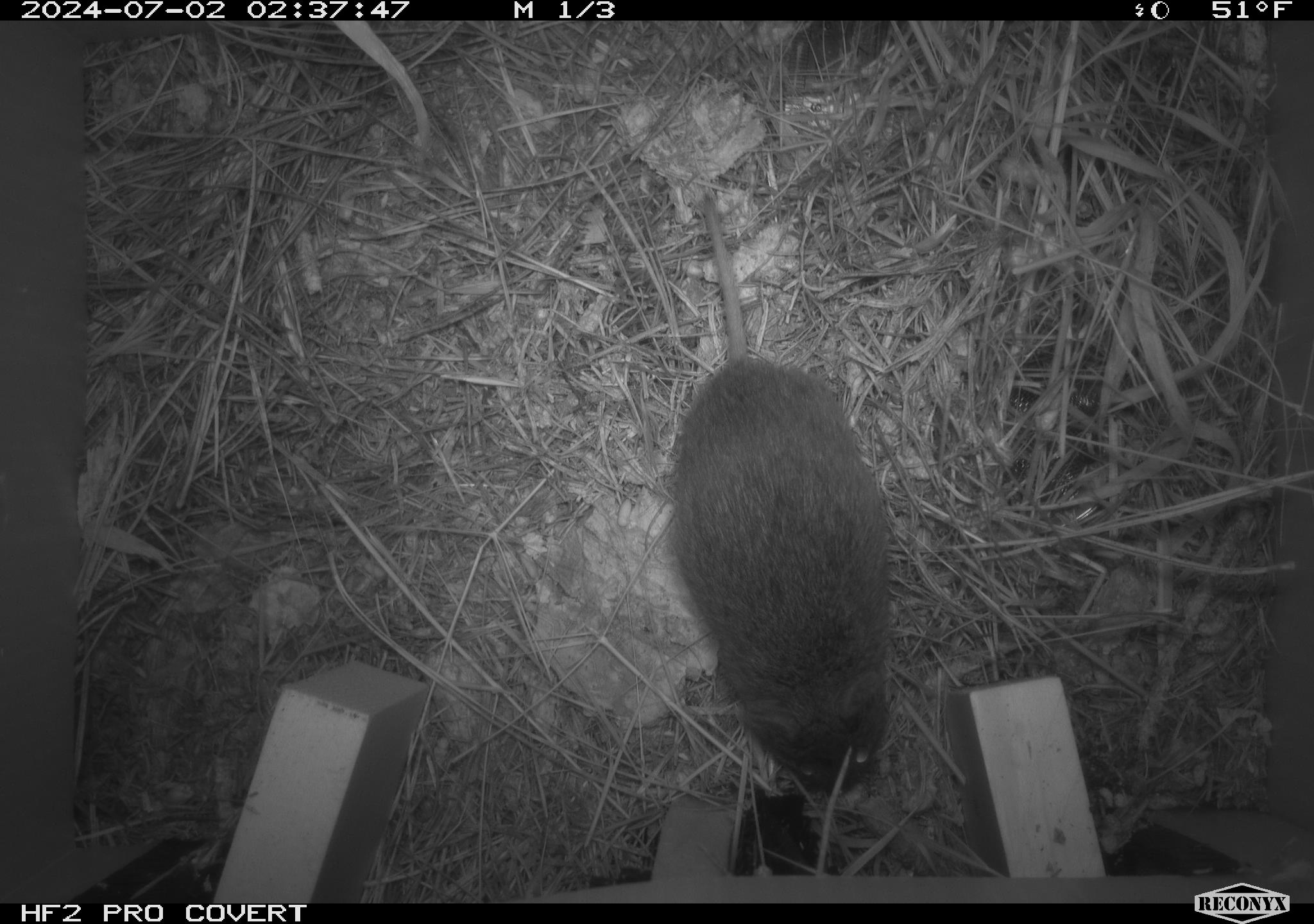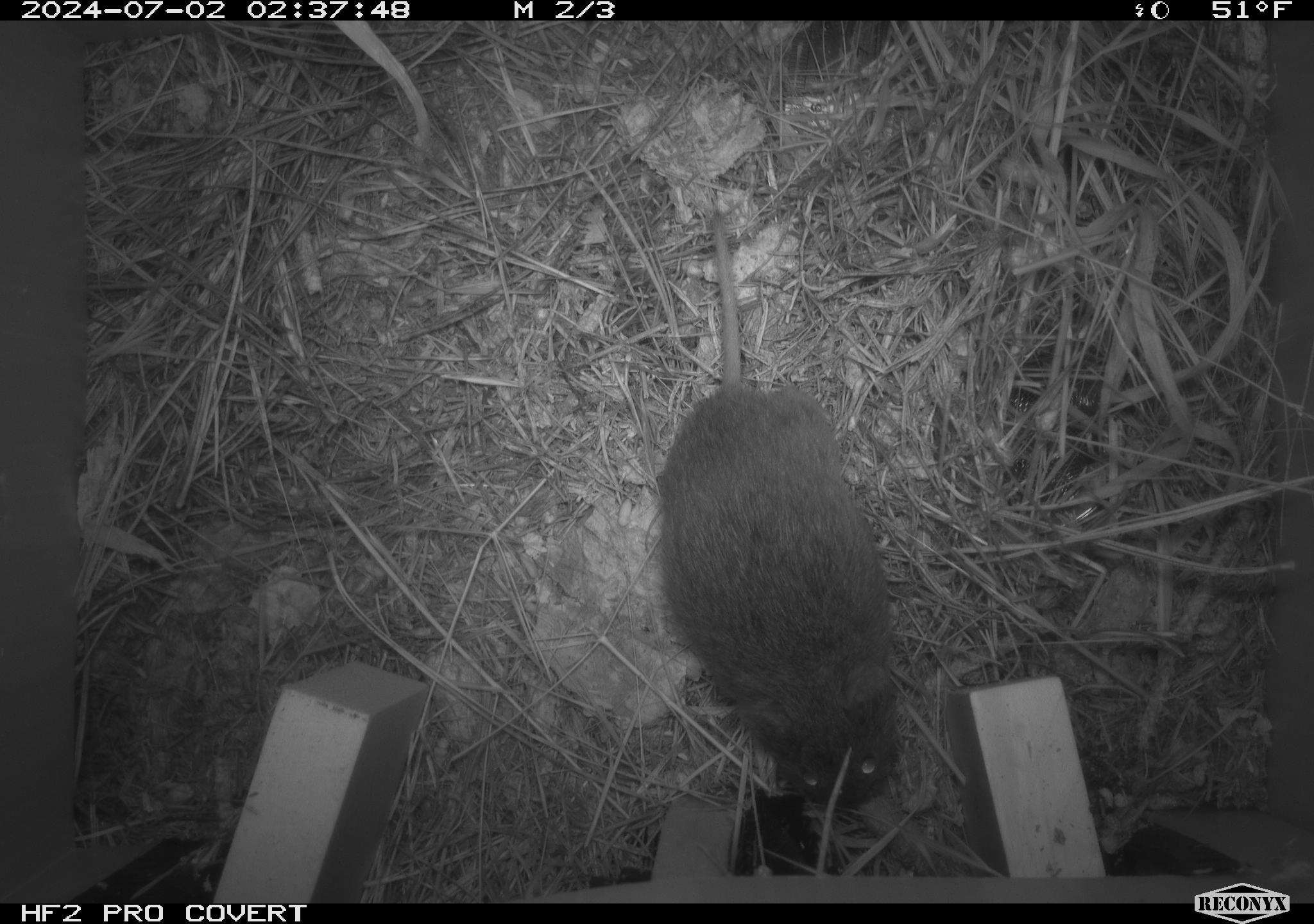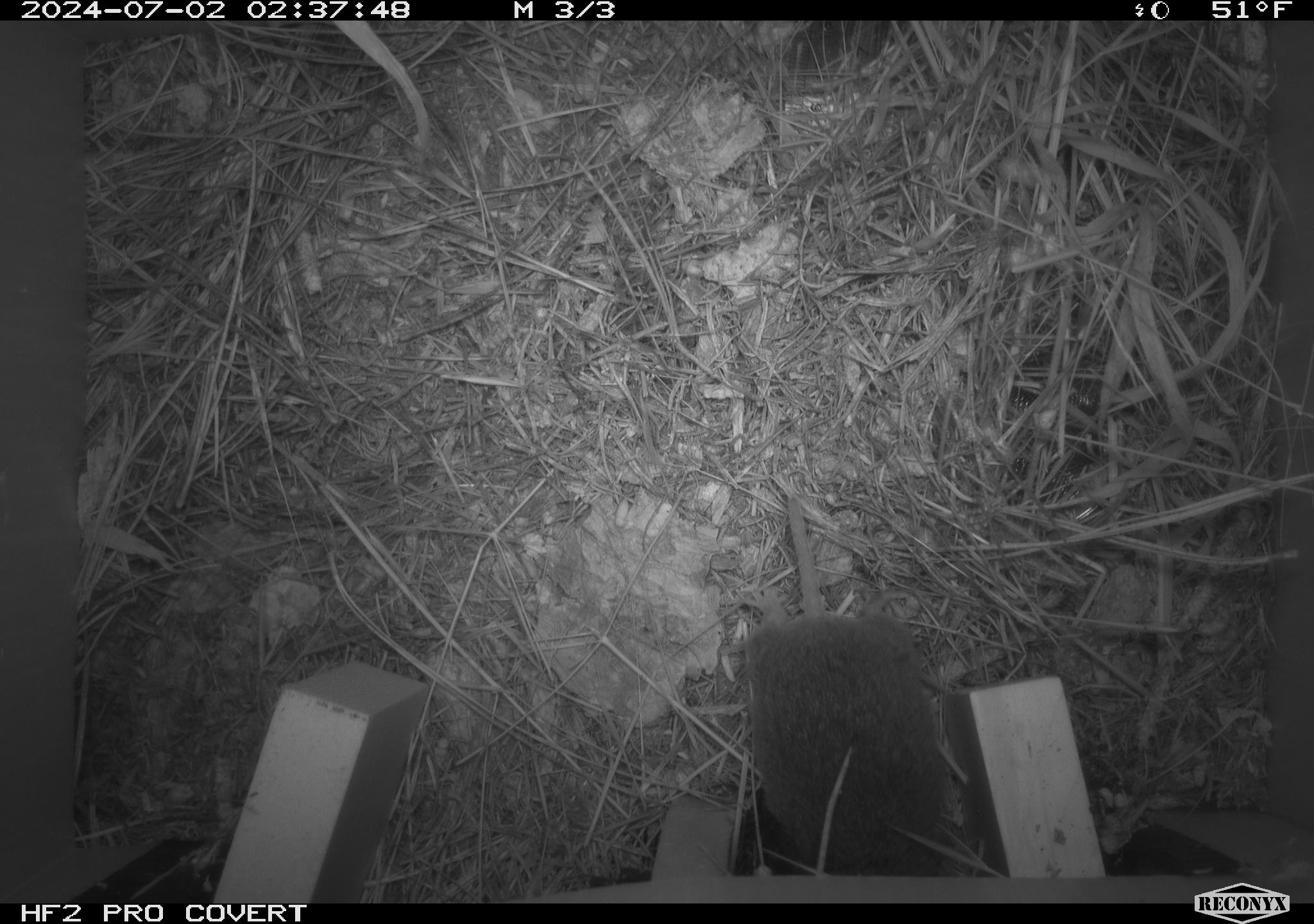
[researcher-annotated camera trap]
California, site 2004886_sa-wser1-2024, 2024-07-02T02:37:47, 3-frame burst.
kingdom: Animalia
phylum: Chordata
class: Mammalia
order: Rodentia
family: Cricetidae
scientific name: Arvicolinae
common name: voles, lemmings, and muskrats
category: arvicolinae subfamily